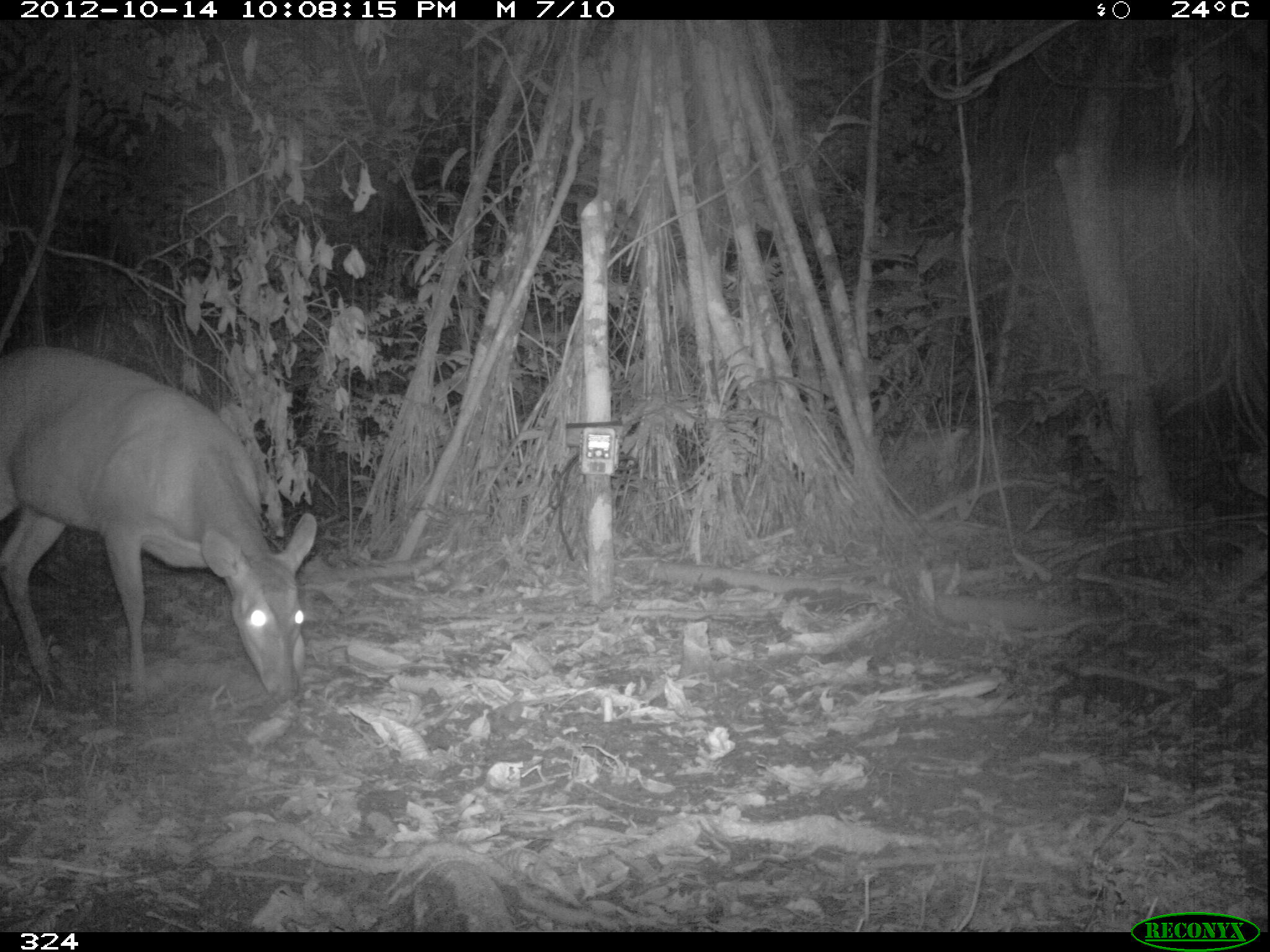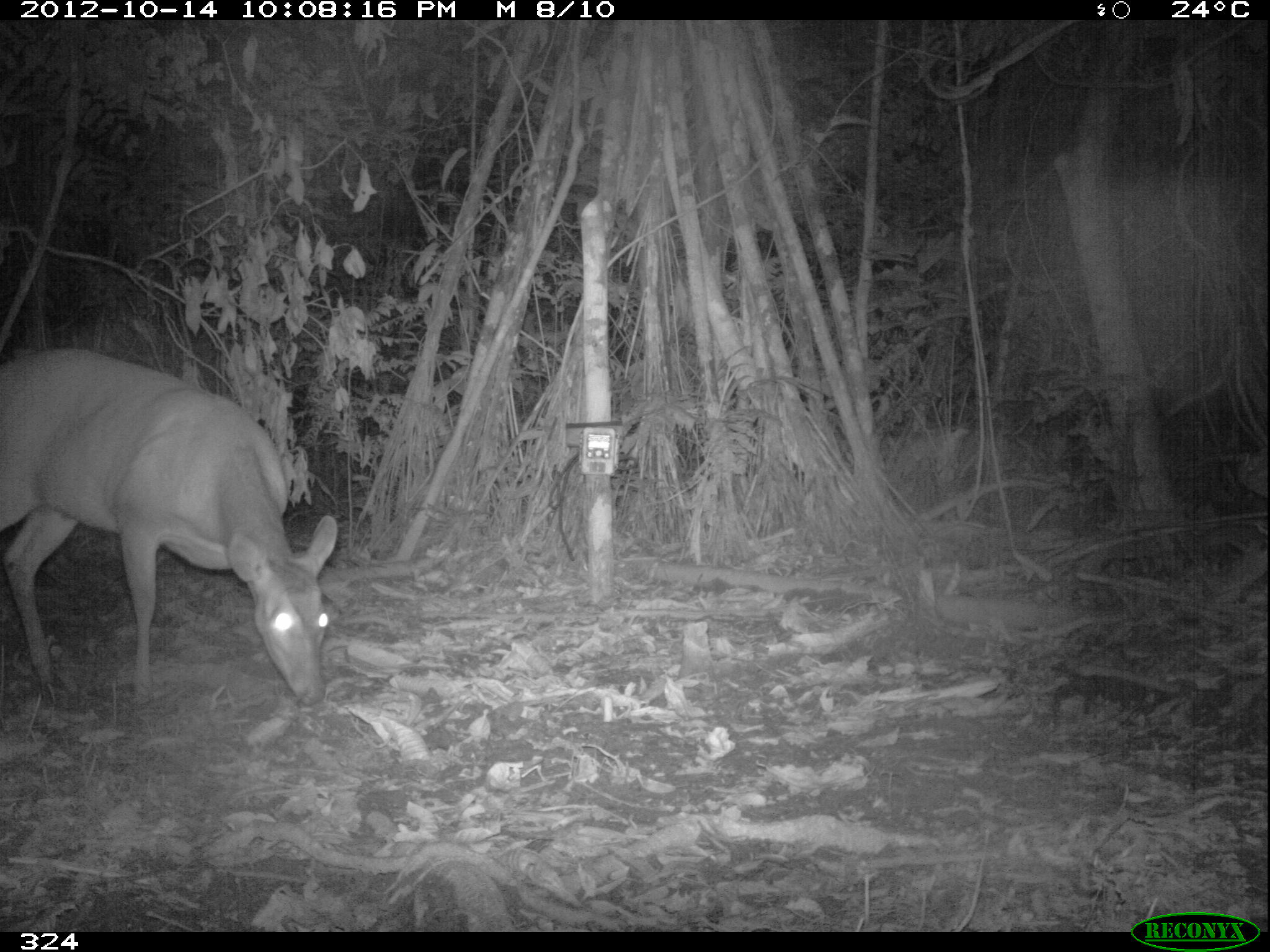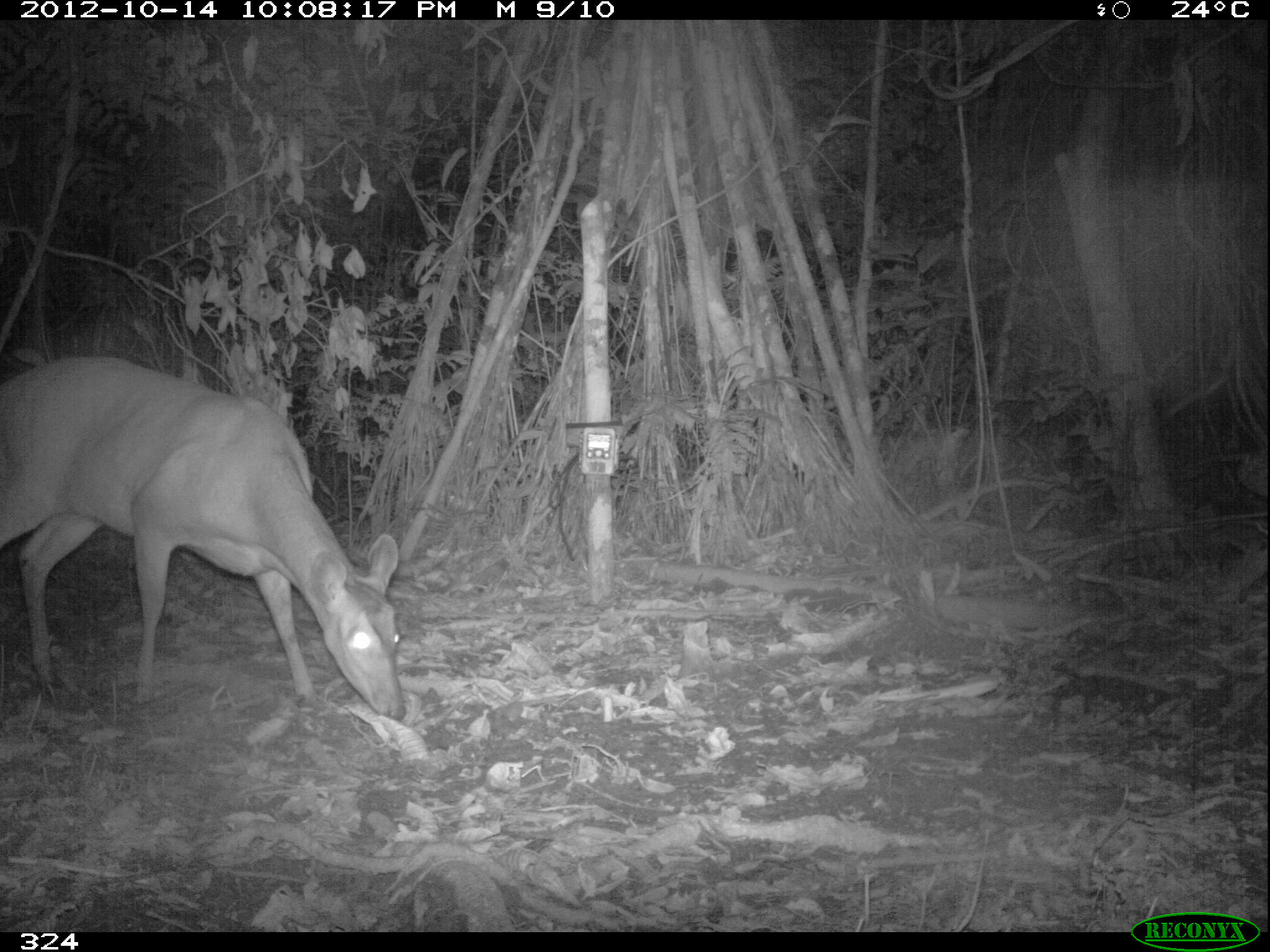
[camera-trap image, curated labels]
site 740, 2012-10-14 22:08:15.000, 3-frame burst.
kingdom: Animalia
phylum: Chordata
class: Mammalia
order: Artiodactyla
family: Cervidae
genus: Mazama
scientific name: Mazama americana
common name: red brocket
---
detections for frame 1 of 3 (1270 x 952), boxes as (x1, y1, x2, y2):
mazama americana: (2, 341, 318, 702)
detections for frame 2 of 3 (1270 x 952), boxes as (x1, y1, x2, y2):
mazama americana: (1, 347, 339, 707)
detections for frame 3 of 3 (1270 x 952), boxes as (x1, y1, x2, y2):
mazama americana: (0, 356, 408, 721)